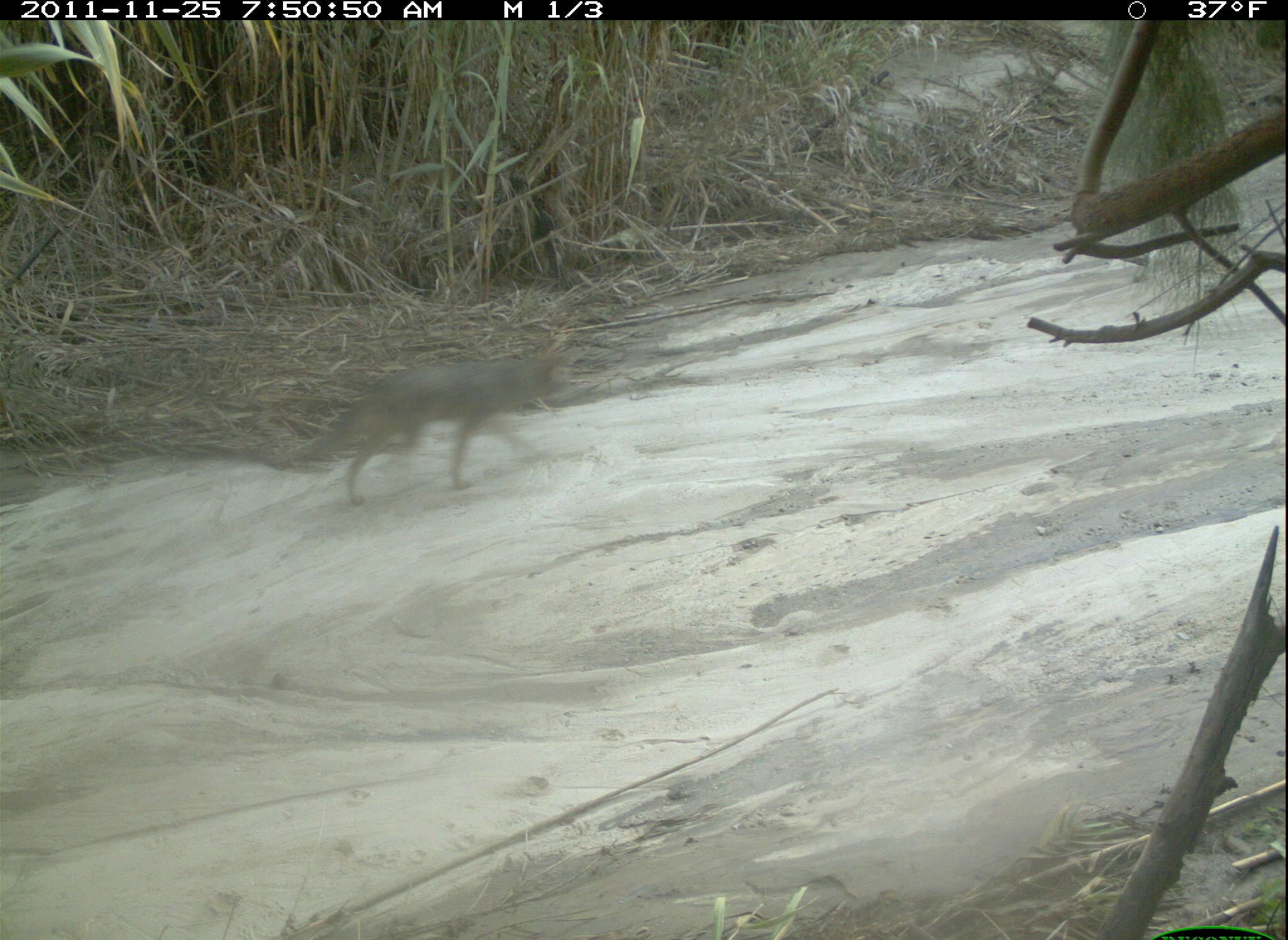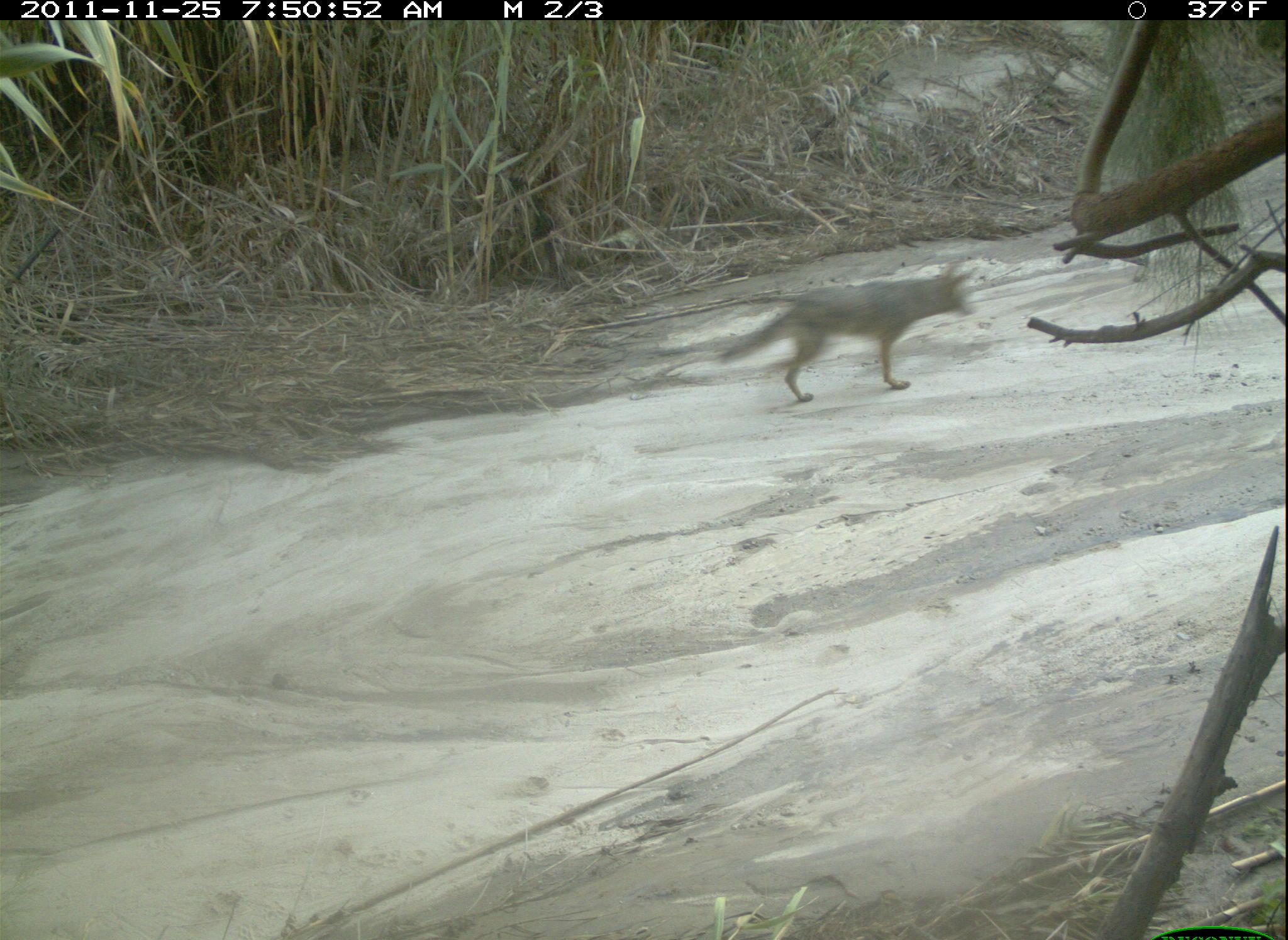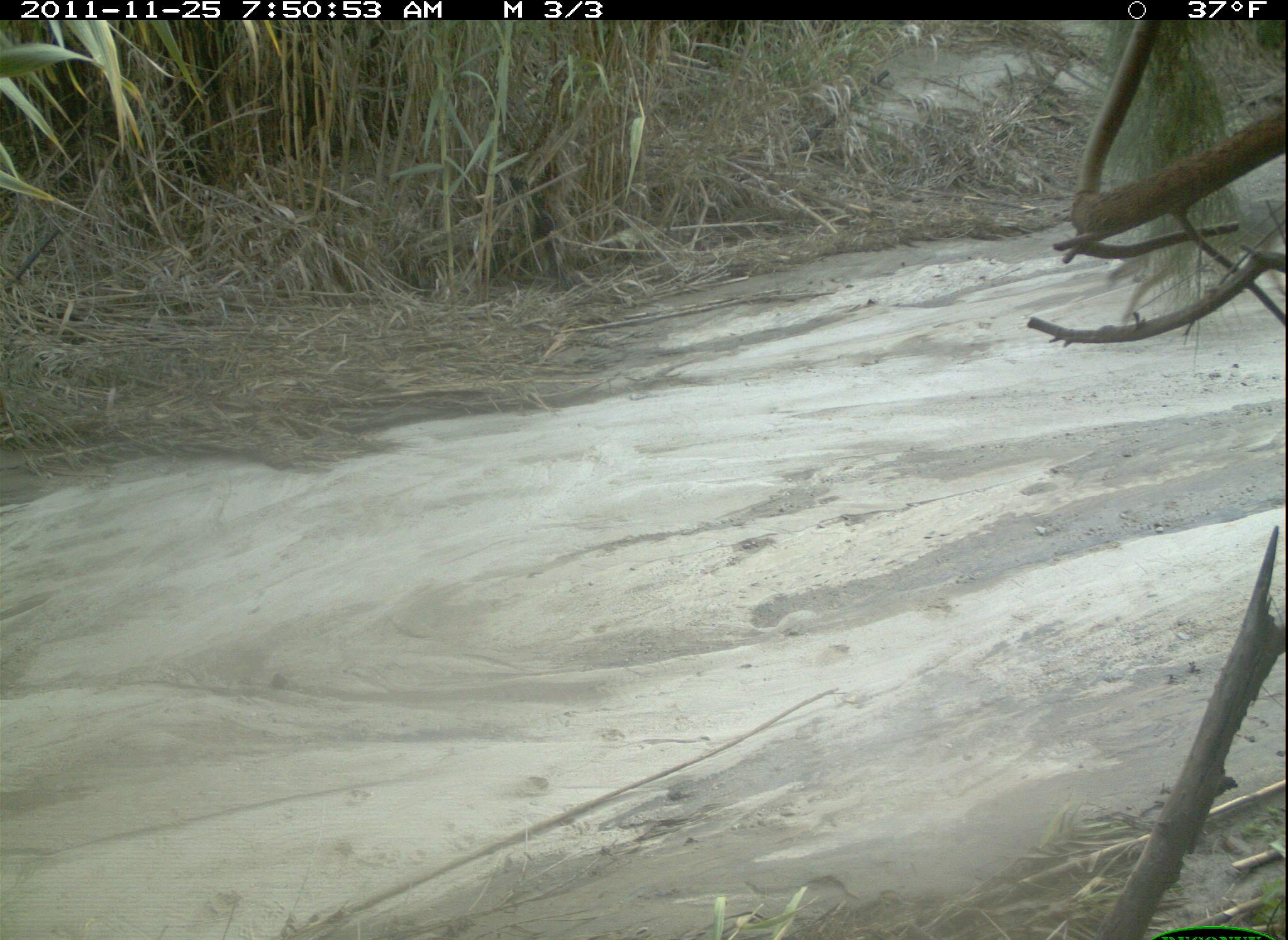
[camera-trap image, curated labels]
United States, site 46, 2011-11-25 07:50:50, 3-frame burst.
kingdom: Animalia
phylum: Chordata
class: Mammalia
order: Carnivora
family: Canidae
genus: Canis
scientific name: Canis latrans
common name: coyote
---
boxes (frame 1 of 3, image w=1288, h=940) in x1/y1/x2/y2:
coyote: 279/330/594/519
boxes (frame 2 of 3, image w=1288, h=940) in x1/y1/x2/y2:
coyote: 705/251/993/427